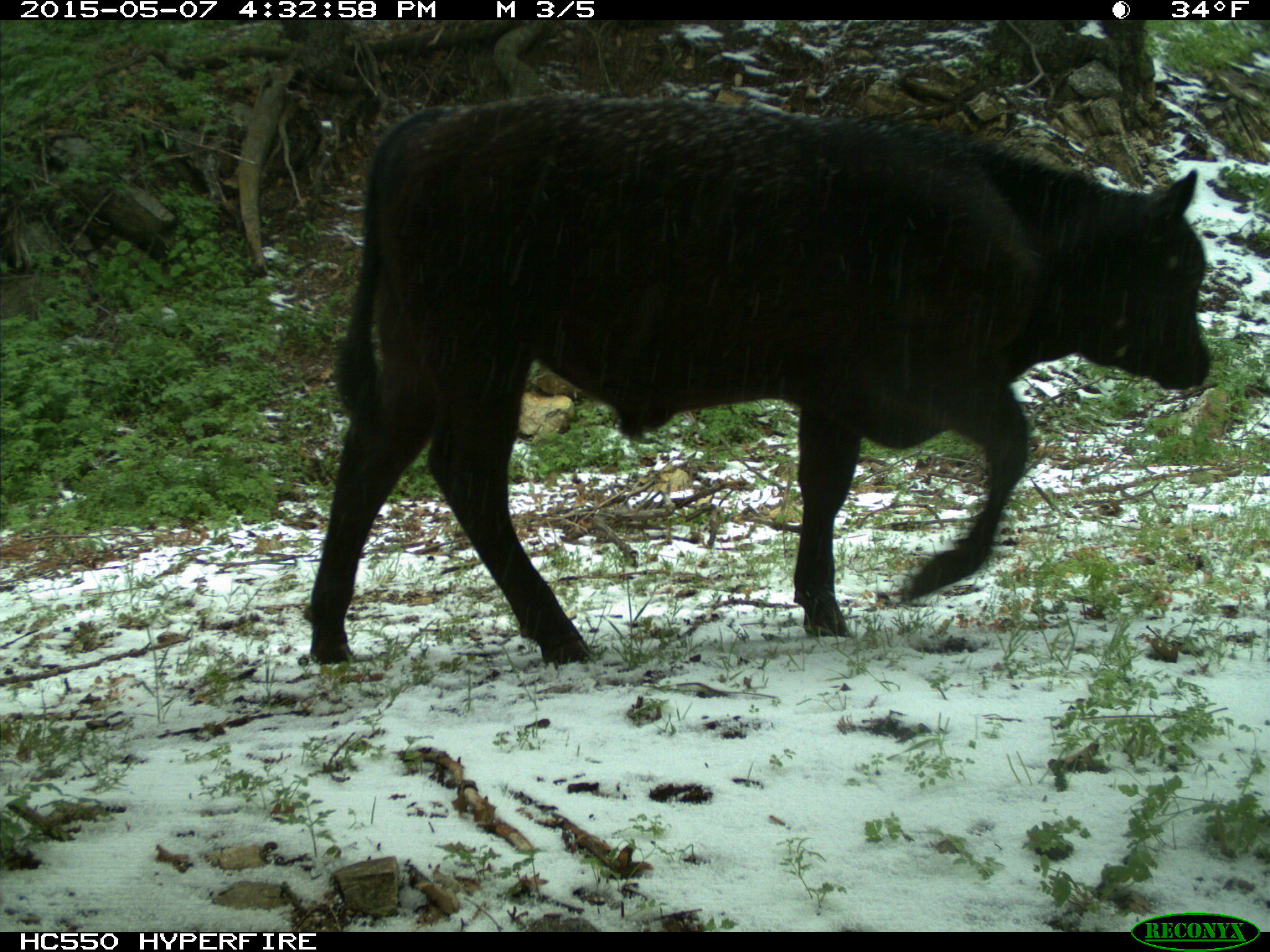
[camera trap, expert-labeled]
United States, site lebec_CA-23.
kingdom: Animalia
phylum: Chordata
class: Mammalia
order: Artiodactyla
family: Bovidae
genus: Bos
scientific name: Bos taurus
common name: domestic cow